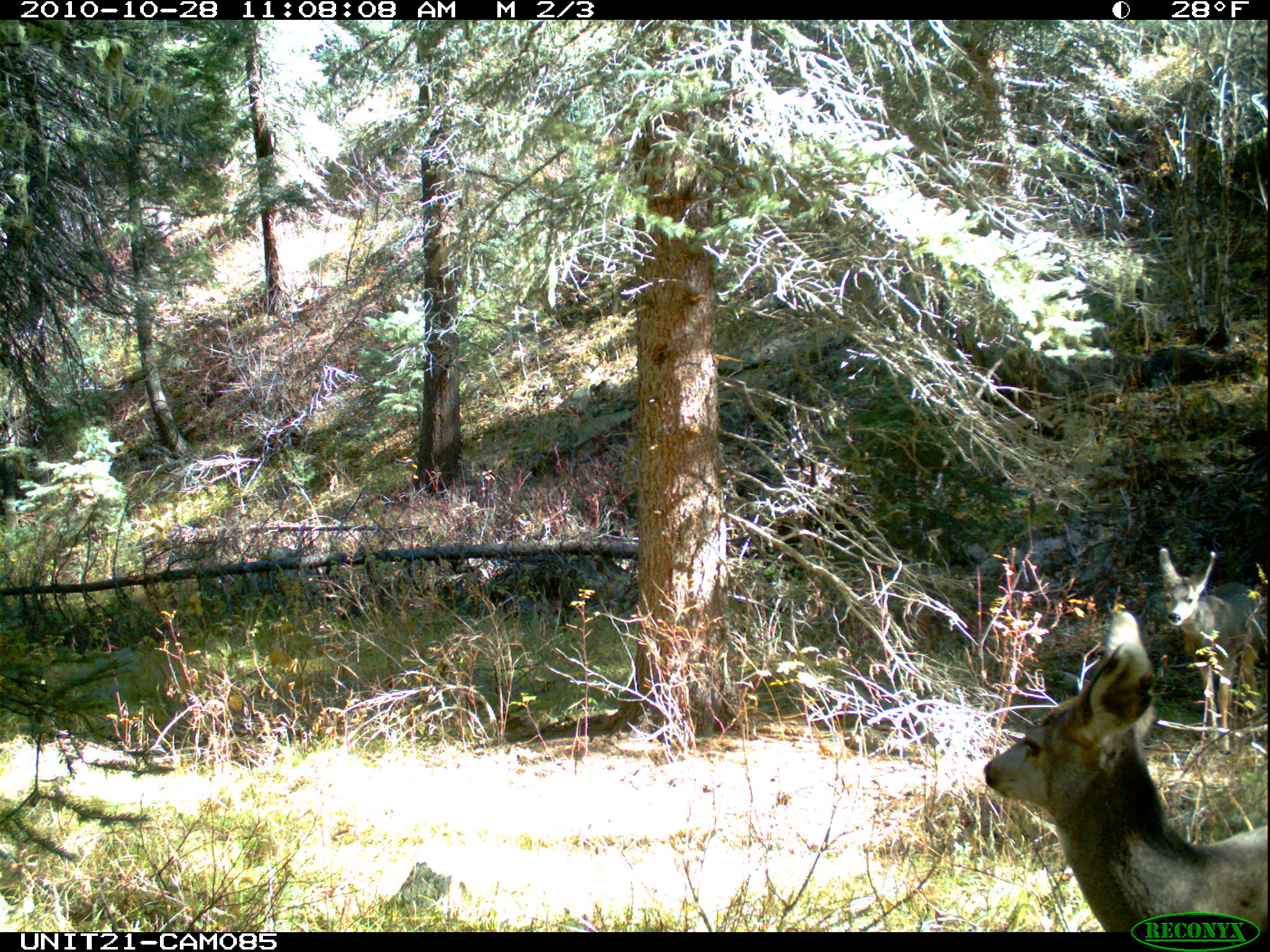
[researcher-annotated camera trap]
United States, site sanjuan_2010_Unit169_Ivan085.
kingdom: Animalia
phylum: Chordata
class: Mammalia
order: Artiodactyla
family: Cervidae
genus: Odocoileus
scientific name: Odocoileus hemionus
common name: mule deer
Odocoileus hemionus (mule deer).